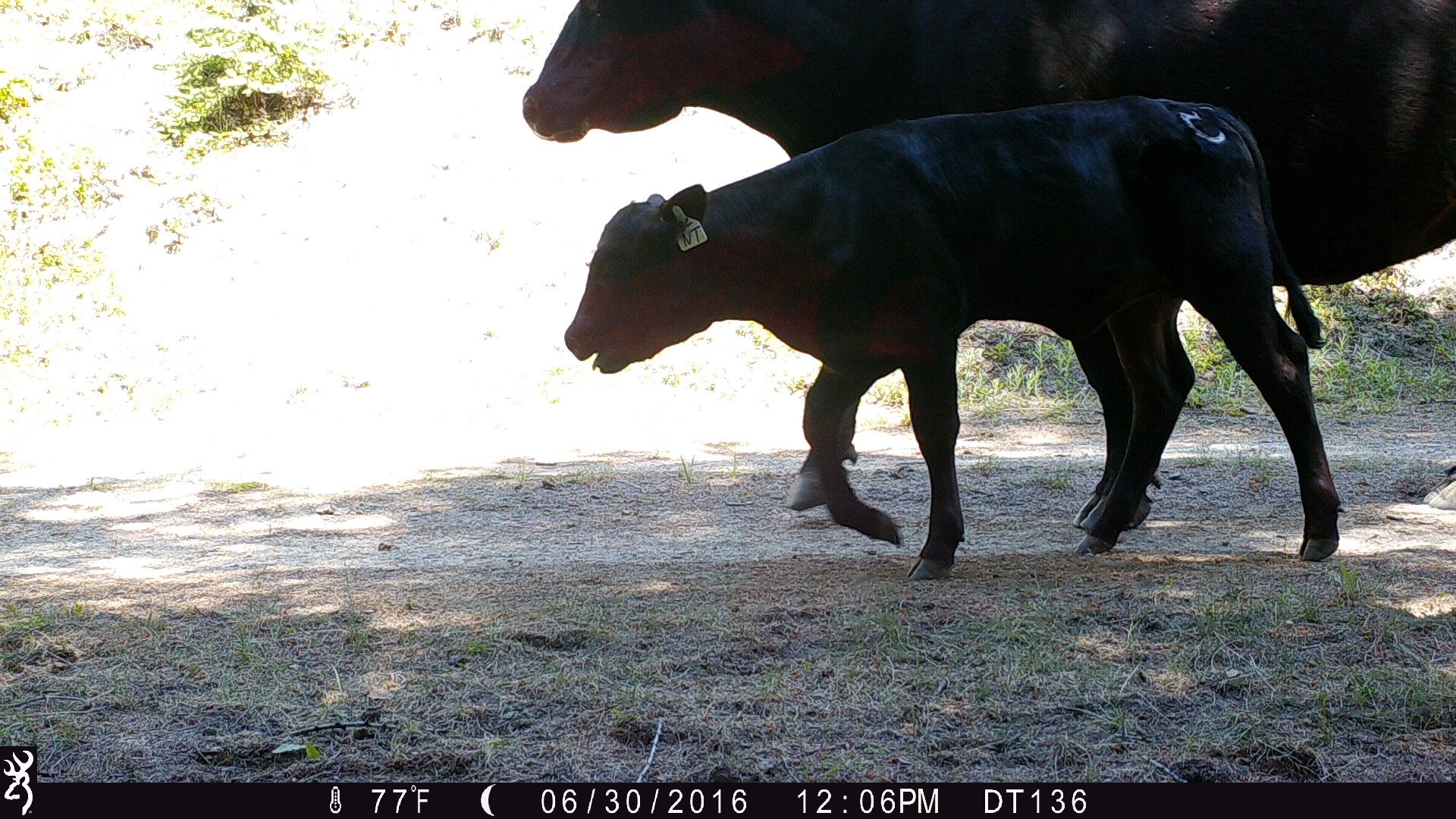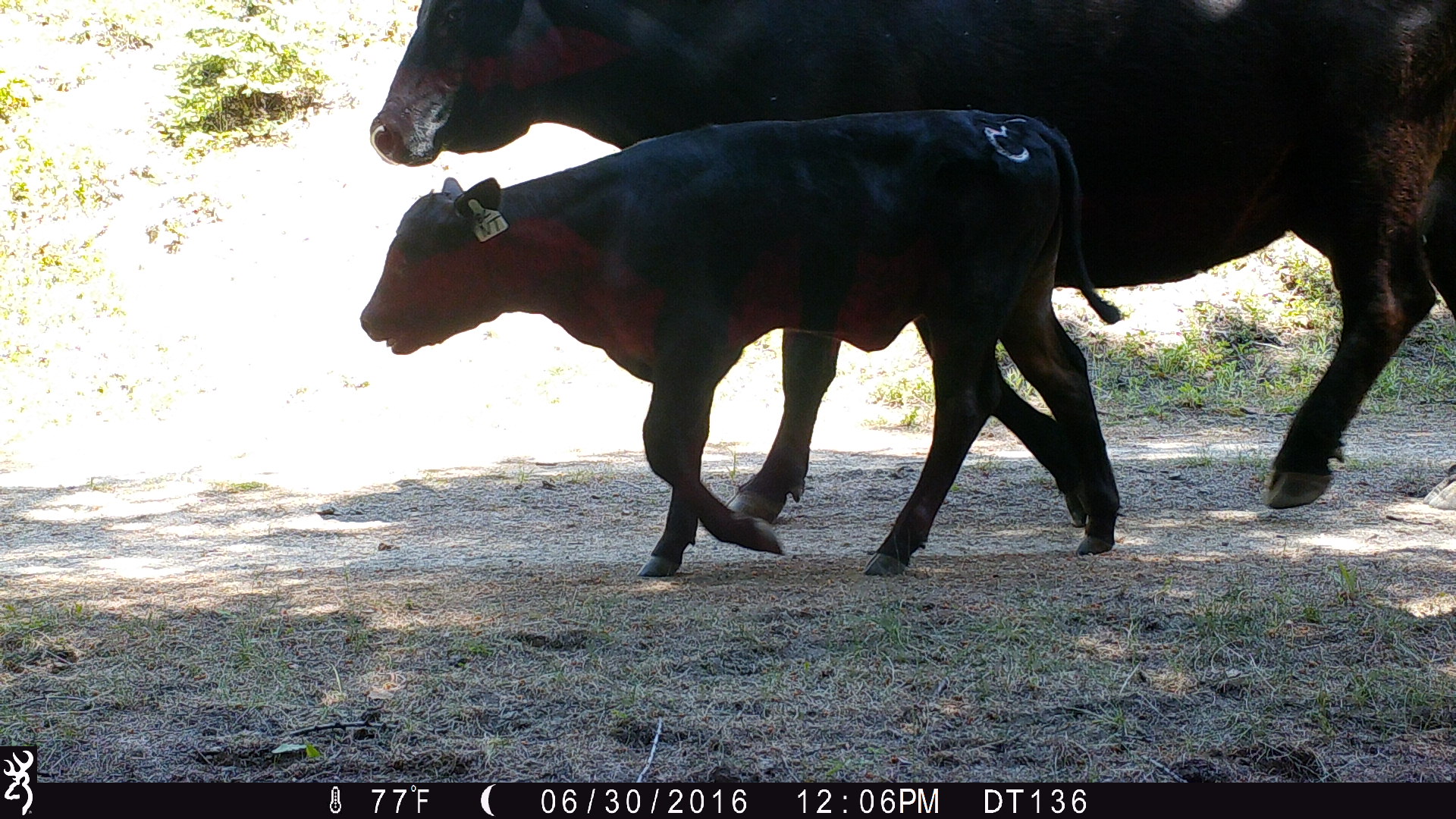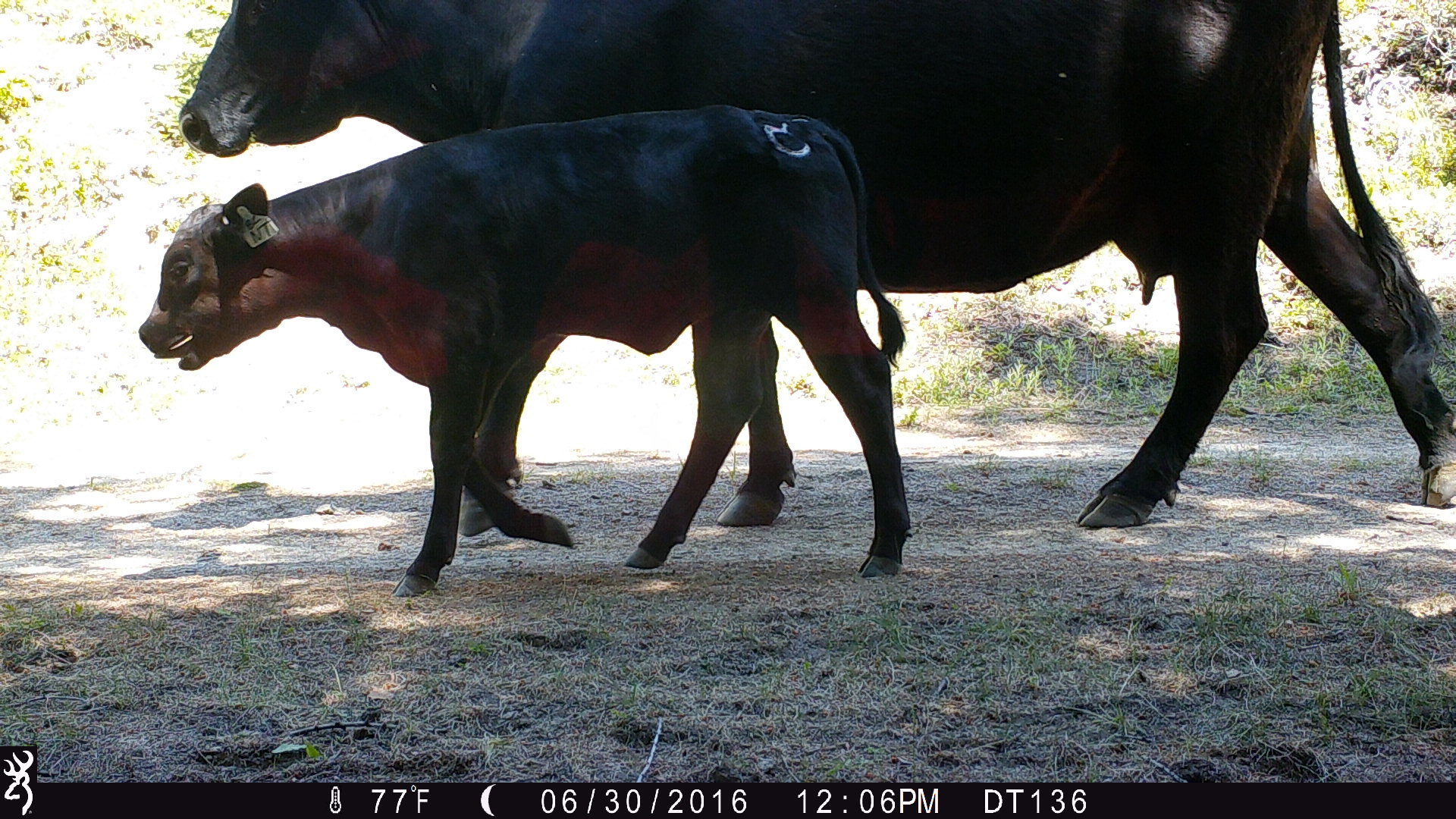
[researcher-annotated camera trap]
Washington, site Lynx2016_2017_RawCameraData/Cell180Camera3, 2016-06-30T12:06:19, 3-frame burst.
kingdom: Animalia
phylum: Chordata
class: Mammalia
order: Artiodactyla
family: Bovidae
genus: Bos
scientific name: Bos taurus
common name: domestic cattle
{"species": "domestic cattle (Bos taurus)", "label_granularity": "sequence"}